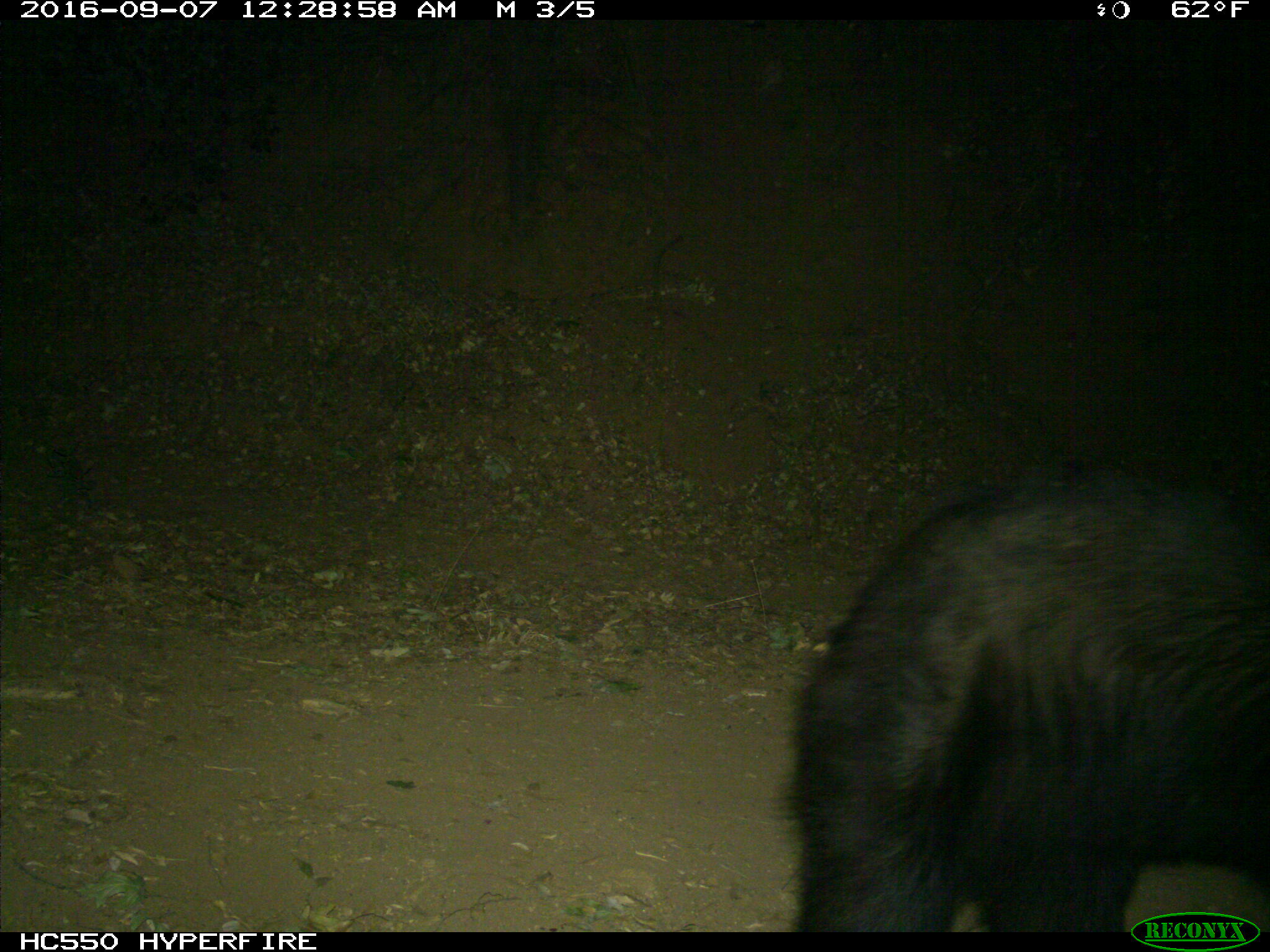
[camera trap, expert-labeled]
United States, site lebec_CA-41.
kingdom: Animalia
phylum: Chordata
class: Mammalia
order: Carnivora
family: Ursidae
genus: Ursus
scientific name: Ursus americanus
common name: american black bear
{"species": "Ursus americanus (american black bear)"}